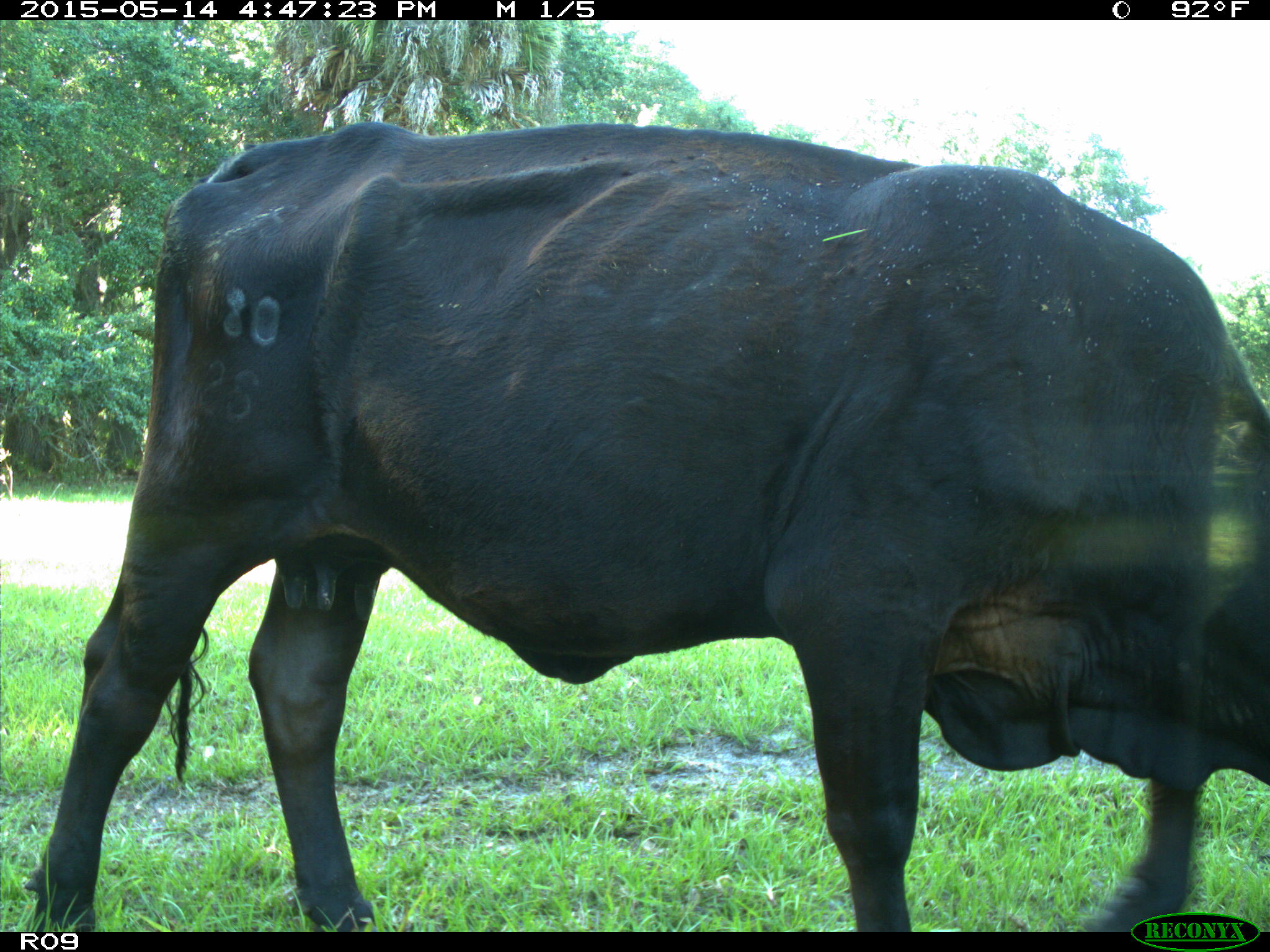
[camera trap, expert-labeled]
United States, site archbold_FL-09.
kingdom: Animalia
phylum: Chordata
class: Mammalia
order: Artiodactyla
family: Bovidae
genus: Bos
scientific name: Bos taurus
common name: domestic cow